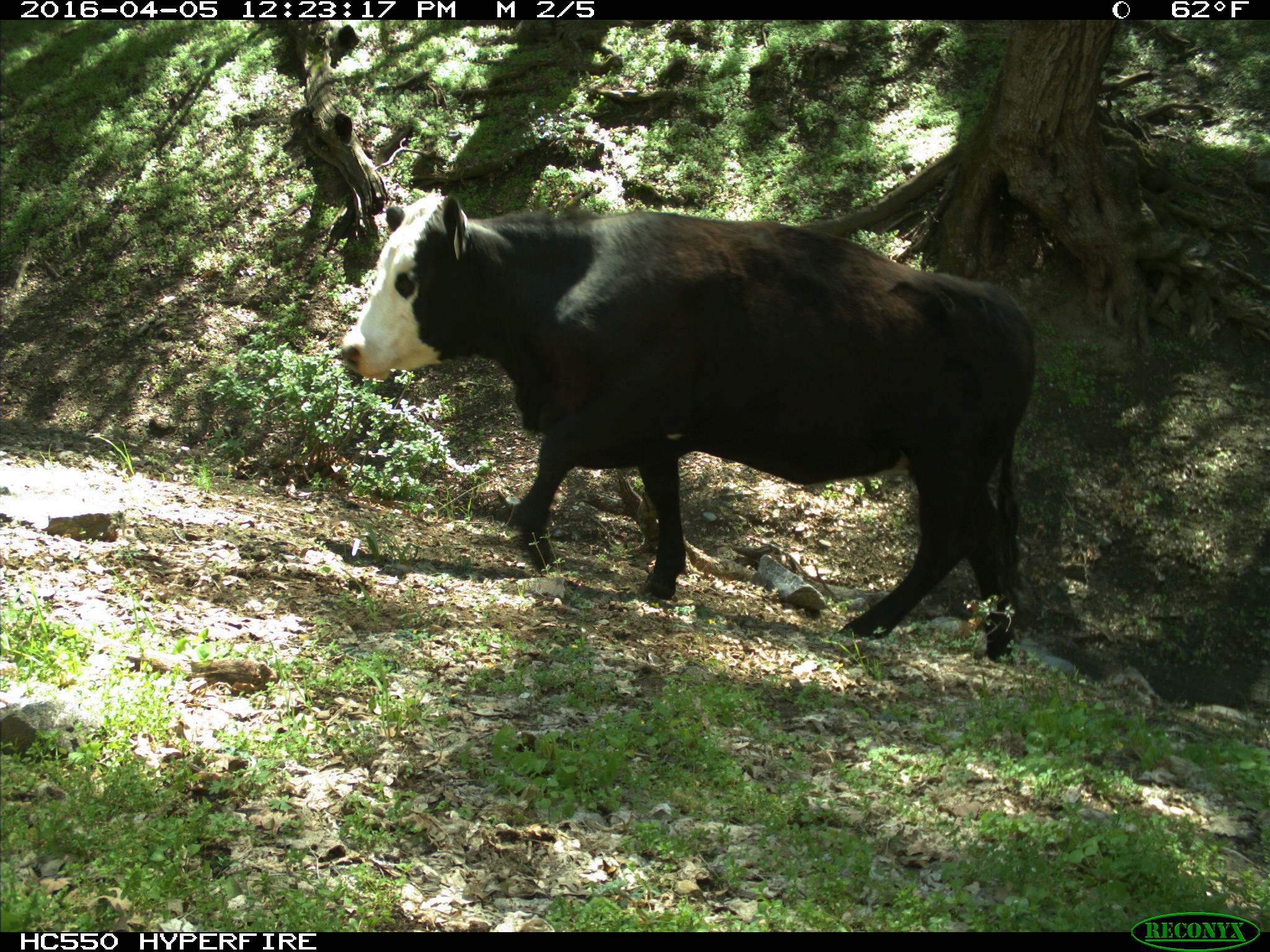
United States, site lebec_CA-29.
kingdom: Animalia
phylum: Chordata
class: Mammalia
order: Artiodactyla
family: Bovidae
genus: Bos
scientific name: Bos taurus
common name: domestic cow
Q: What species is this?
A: Bos taurus (domestic cow).